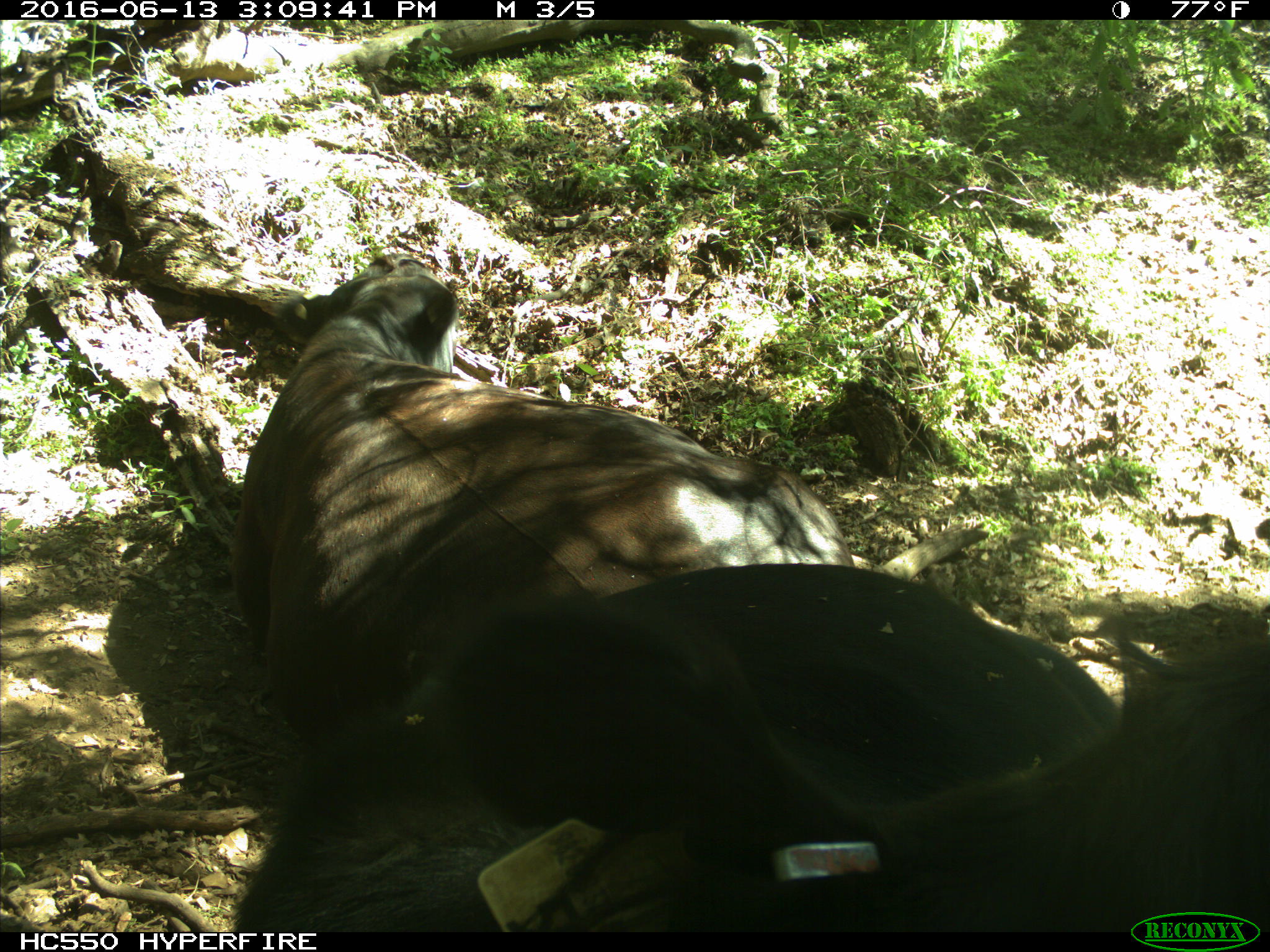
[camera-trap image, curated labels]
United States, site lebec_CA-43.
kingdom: Animalia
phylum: Chordata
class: Mammalia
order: Artiodactyla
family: Bovidae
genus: Bos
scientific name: Bos taurus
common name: domestic cow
Bos taurus (domestic cow).